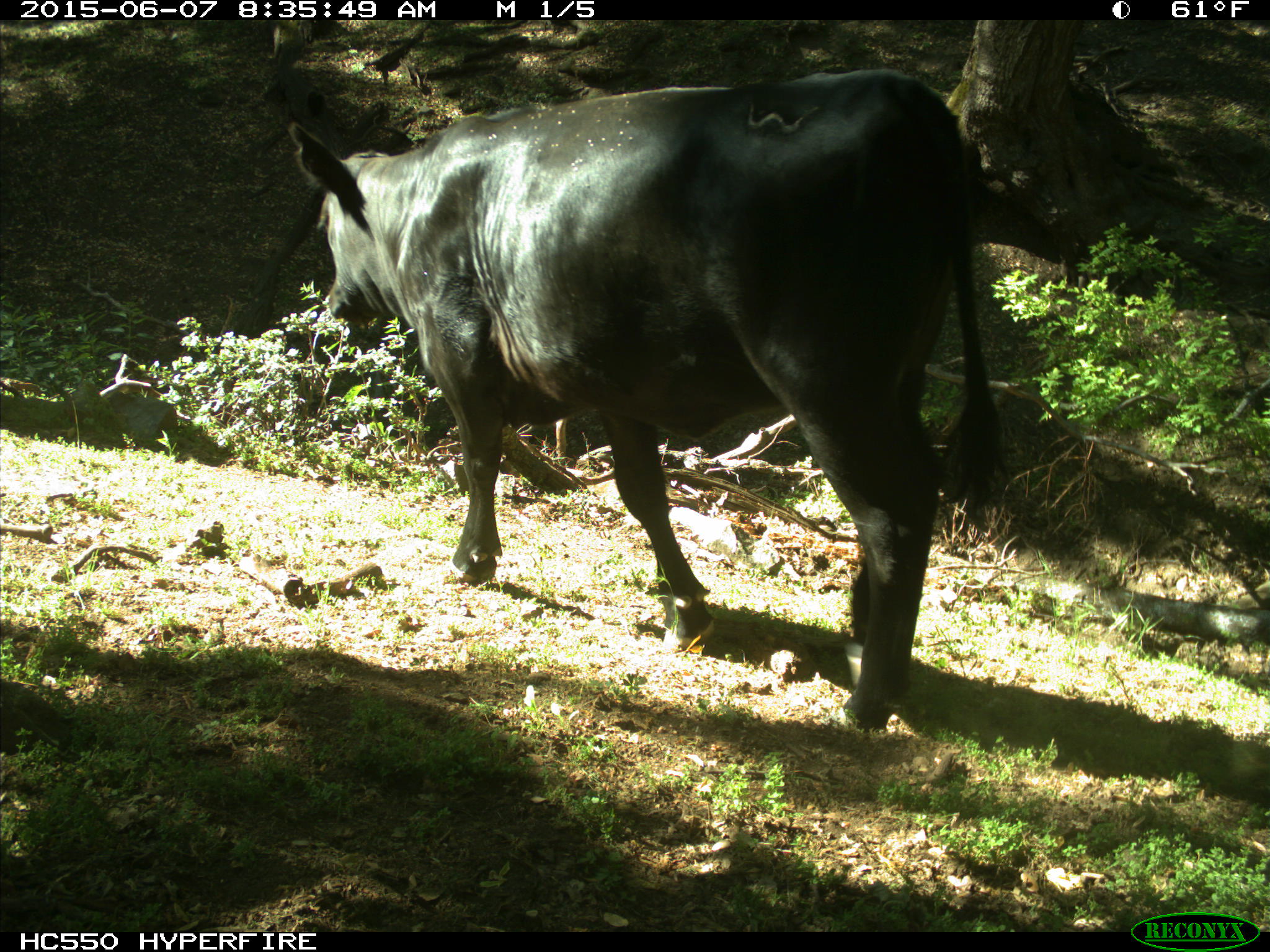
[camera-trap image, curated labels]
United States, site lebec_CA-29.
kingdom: Animalia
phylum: Chordata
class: Mammalia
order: Artiodactyla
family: Bovidae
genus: Bos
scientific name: Bos taurus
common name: domestic cow